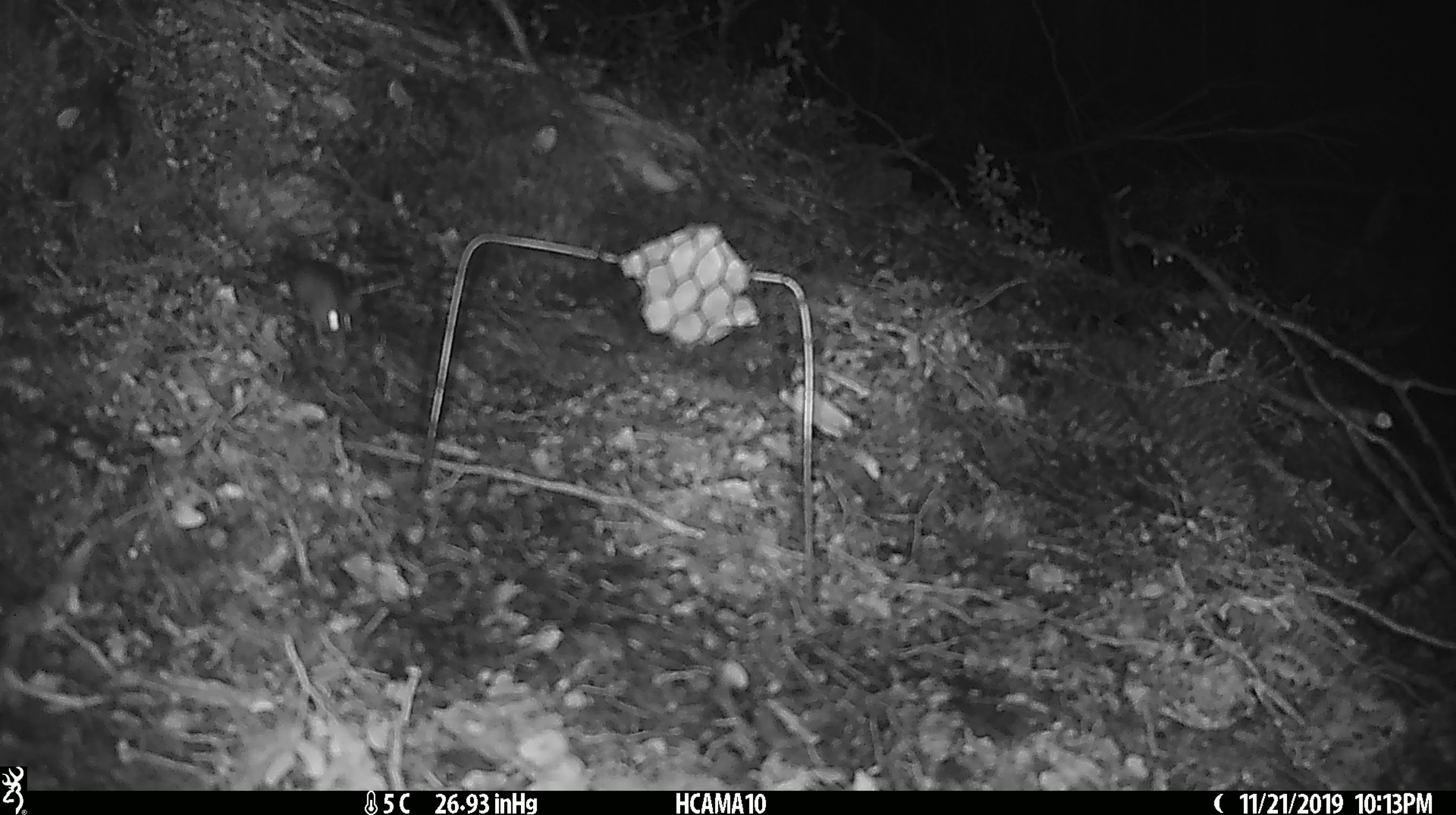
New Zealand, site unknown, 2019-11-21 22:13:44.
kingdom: Animalia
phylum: Chordata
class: Mammalia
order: Rodentia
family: Muridae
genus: Mus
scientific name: Mus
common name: mouse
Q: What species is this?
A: Mouse (Mus).